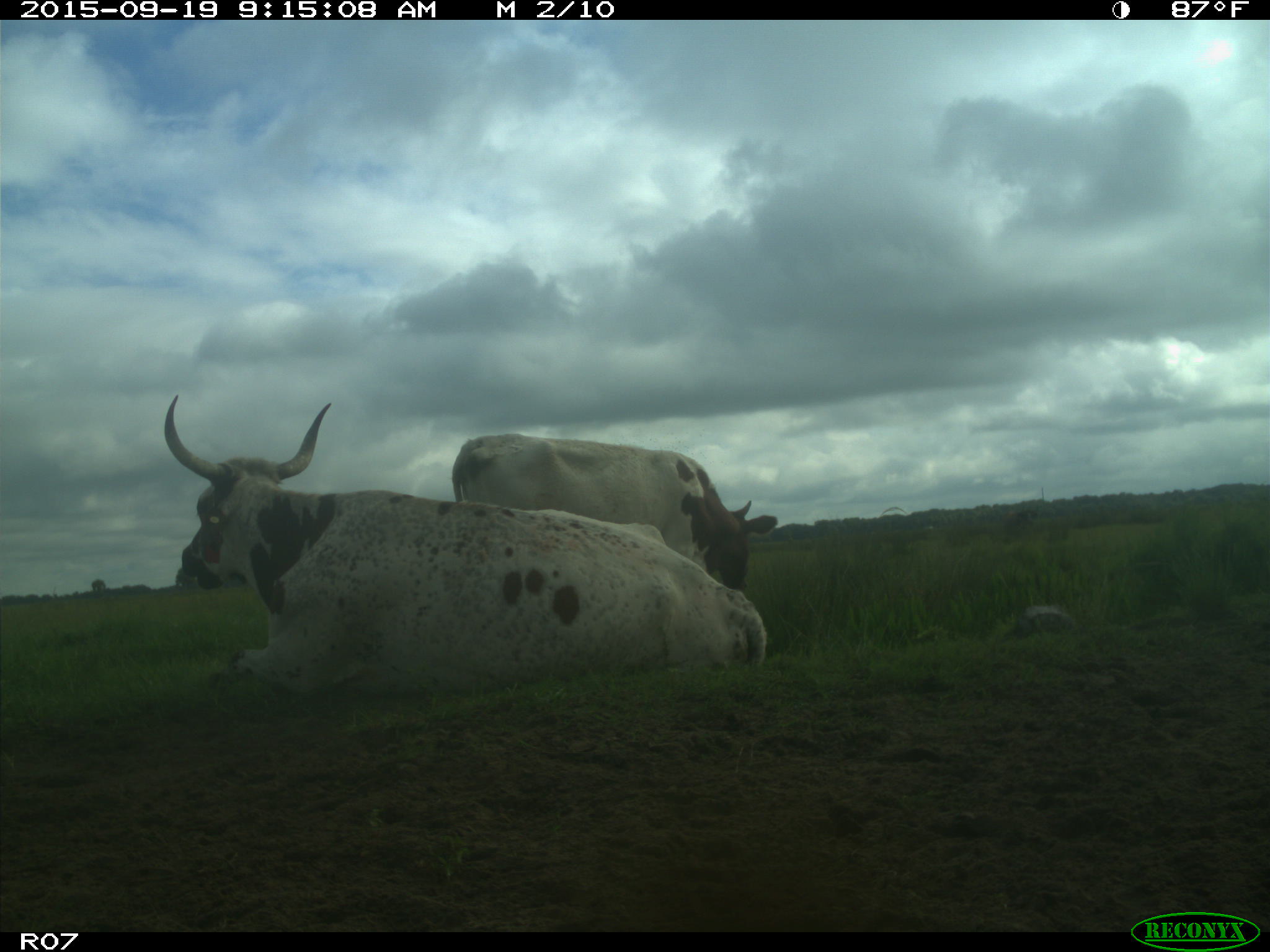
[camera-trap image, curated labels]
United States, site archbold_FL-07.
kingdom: Animalia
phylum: Chordata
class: Mammalia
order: Artiodactyla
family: Bovidae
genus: Bos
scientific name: Bos taurus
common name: domestic cow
Bos taurus (domestic cow).